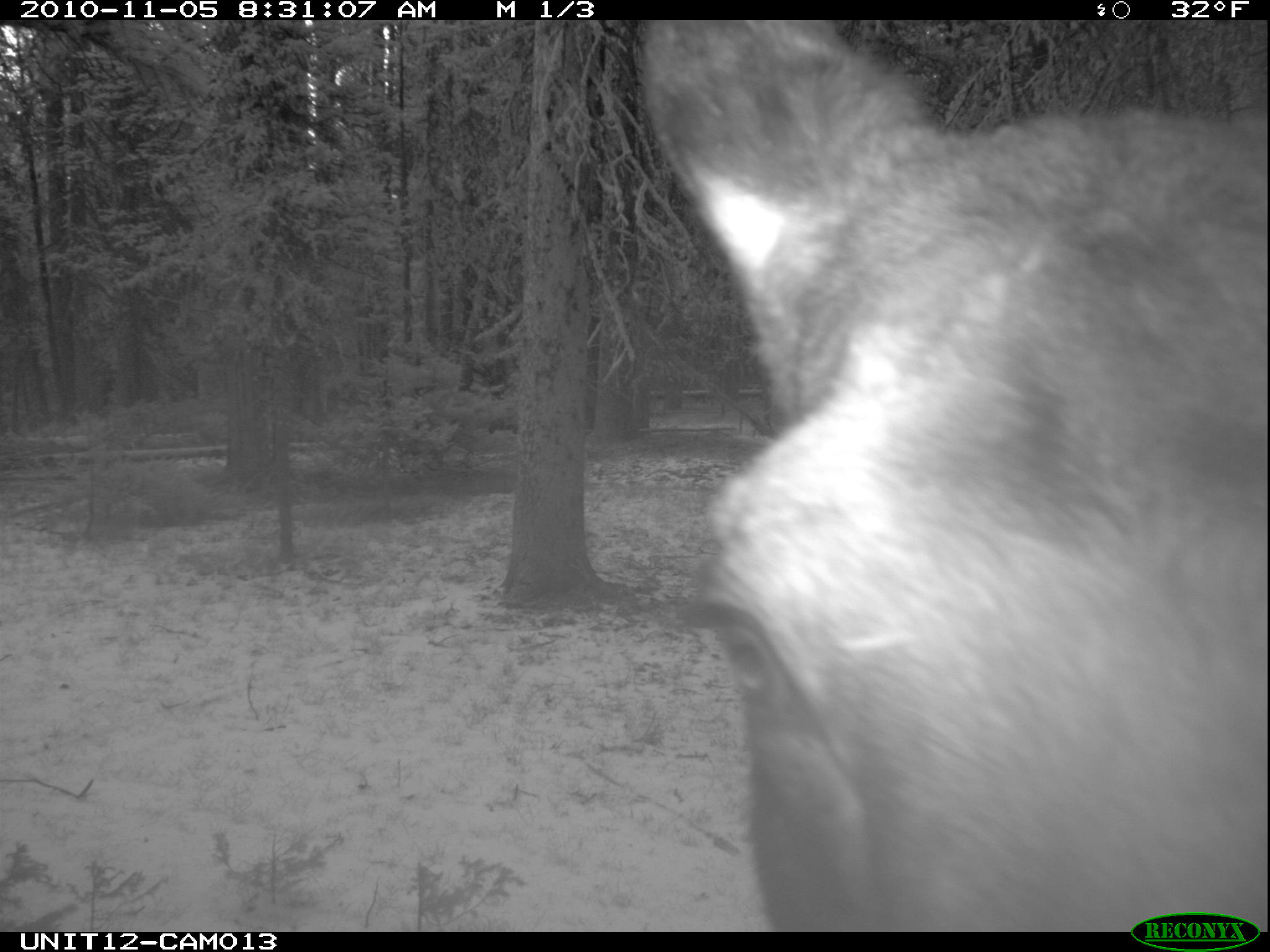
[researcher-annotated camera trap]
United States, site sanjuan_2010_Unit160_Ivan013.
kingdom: Animalia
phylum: Chordata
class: Mammalia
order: Artiodactyla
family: Cervidae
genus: Alces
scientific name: Alces alces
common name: moose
Alces alces (moose).